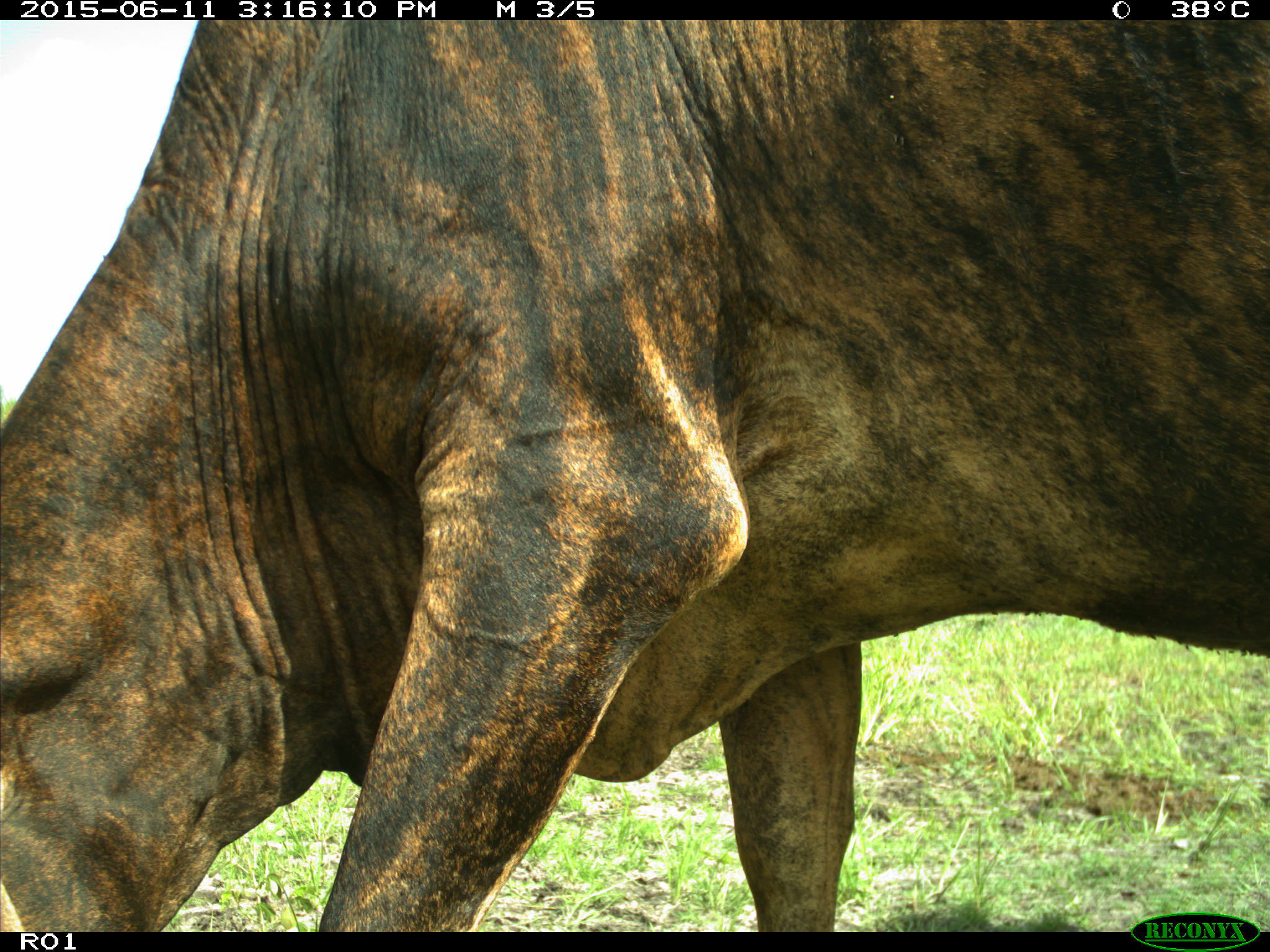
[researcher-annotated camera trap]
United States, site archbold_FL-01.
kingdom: Animalia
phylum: Chordata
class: Mammalia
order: Artiodactyla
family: Bovidae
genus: Bos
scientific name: Bos taurus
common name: domestic cow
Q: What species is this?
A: Bos taurus (domestic cow).